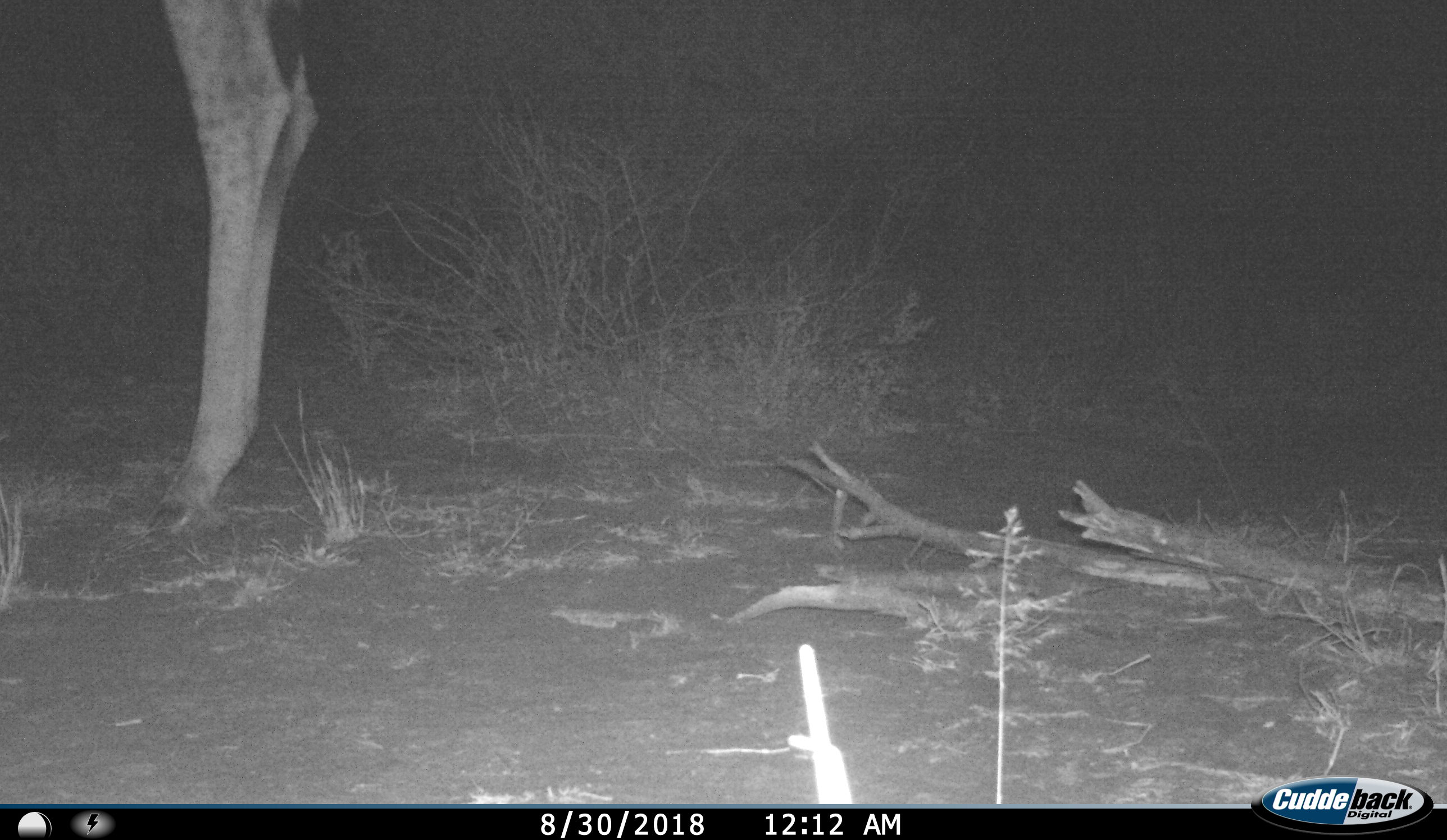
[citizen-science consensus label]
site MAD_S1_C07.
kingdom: Animalia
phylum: Chordata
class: Mammalia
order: Artiodactyla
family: Giraffidae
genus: Giraffa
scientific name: Giraffa camelopardalis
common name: giraffe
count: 1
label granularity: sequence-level